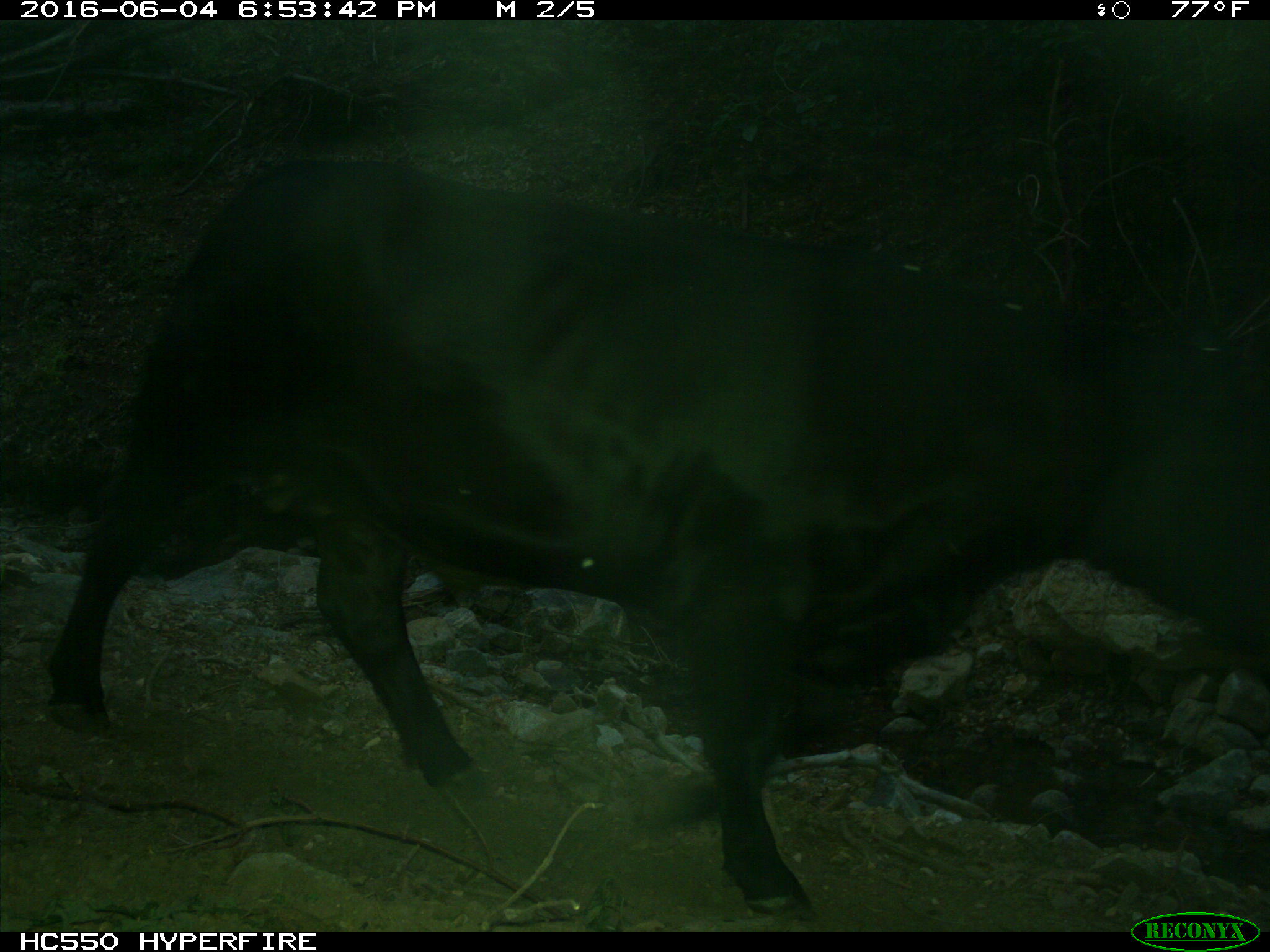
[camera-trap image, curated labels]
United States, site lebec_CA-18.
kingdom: Animalia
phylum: Chordata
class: Mammalia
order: Artiodactyla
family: Bovidae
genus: Bos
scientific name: Bos taurus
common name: domestic cow